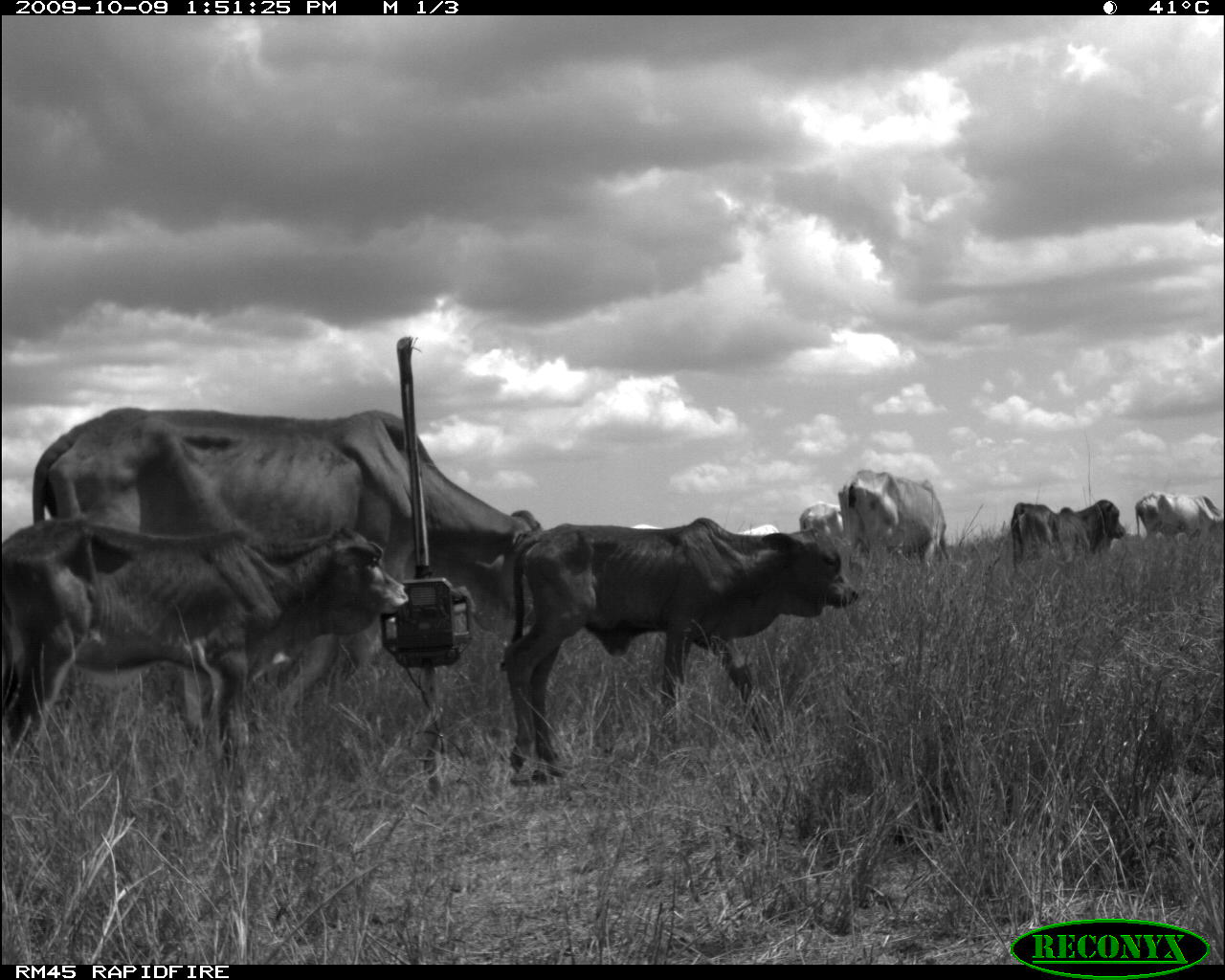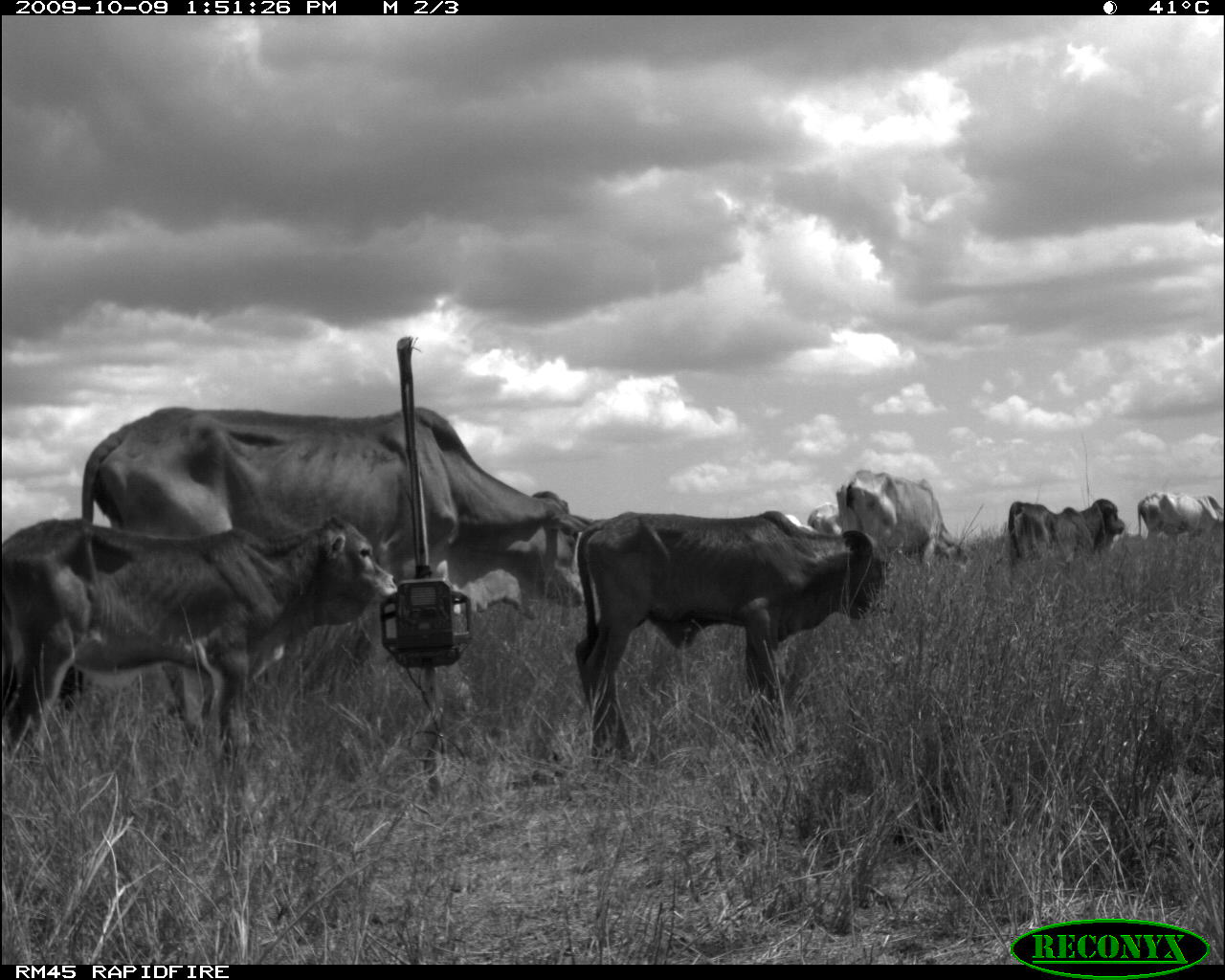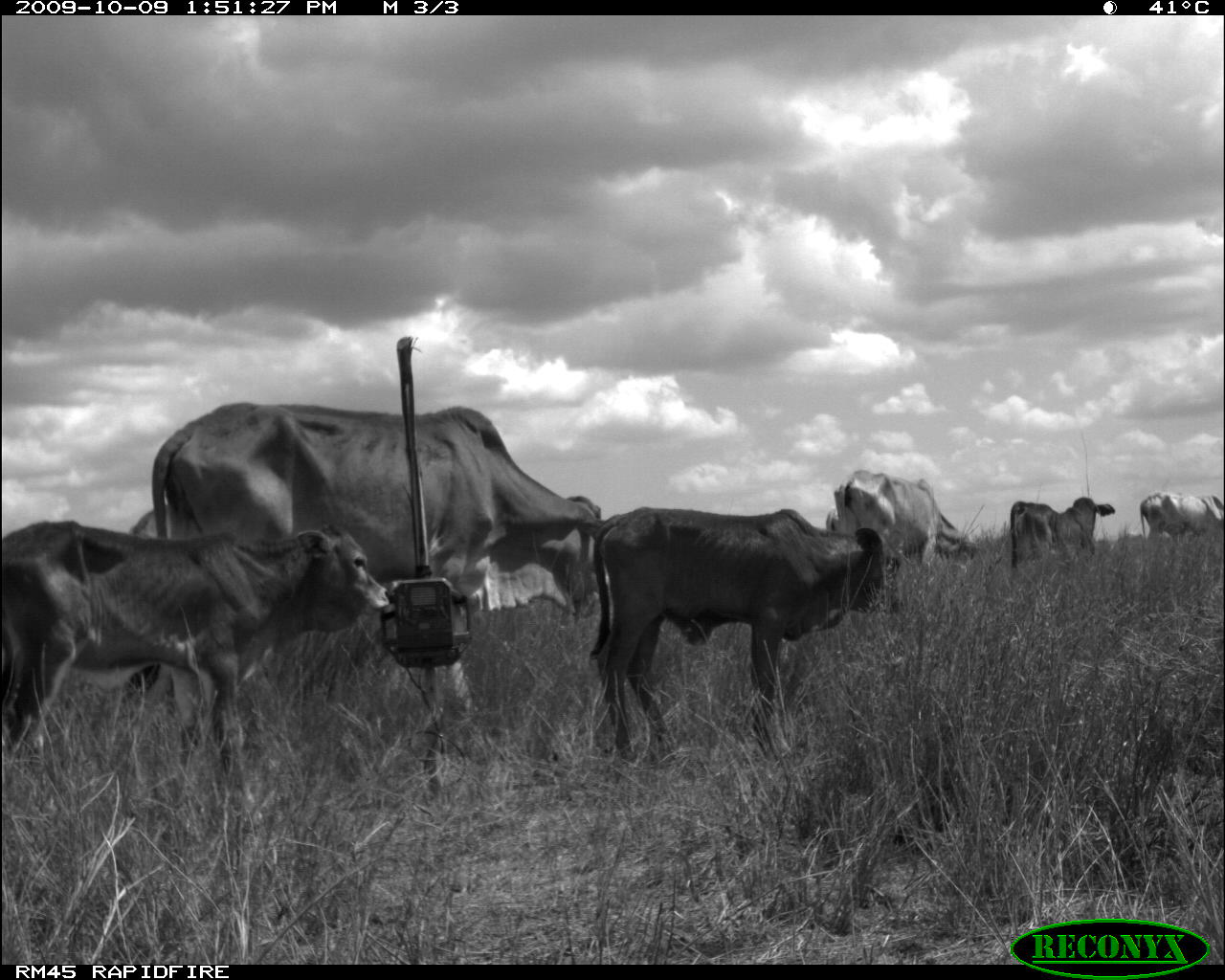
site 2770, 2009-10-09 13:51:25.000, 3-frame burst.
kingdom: Animalia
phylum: Chordata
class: Mammalia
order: Artiodactyla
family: Bovidae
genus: Bos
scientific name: Bos taurus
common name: domestic cattle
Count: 7.